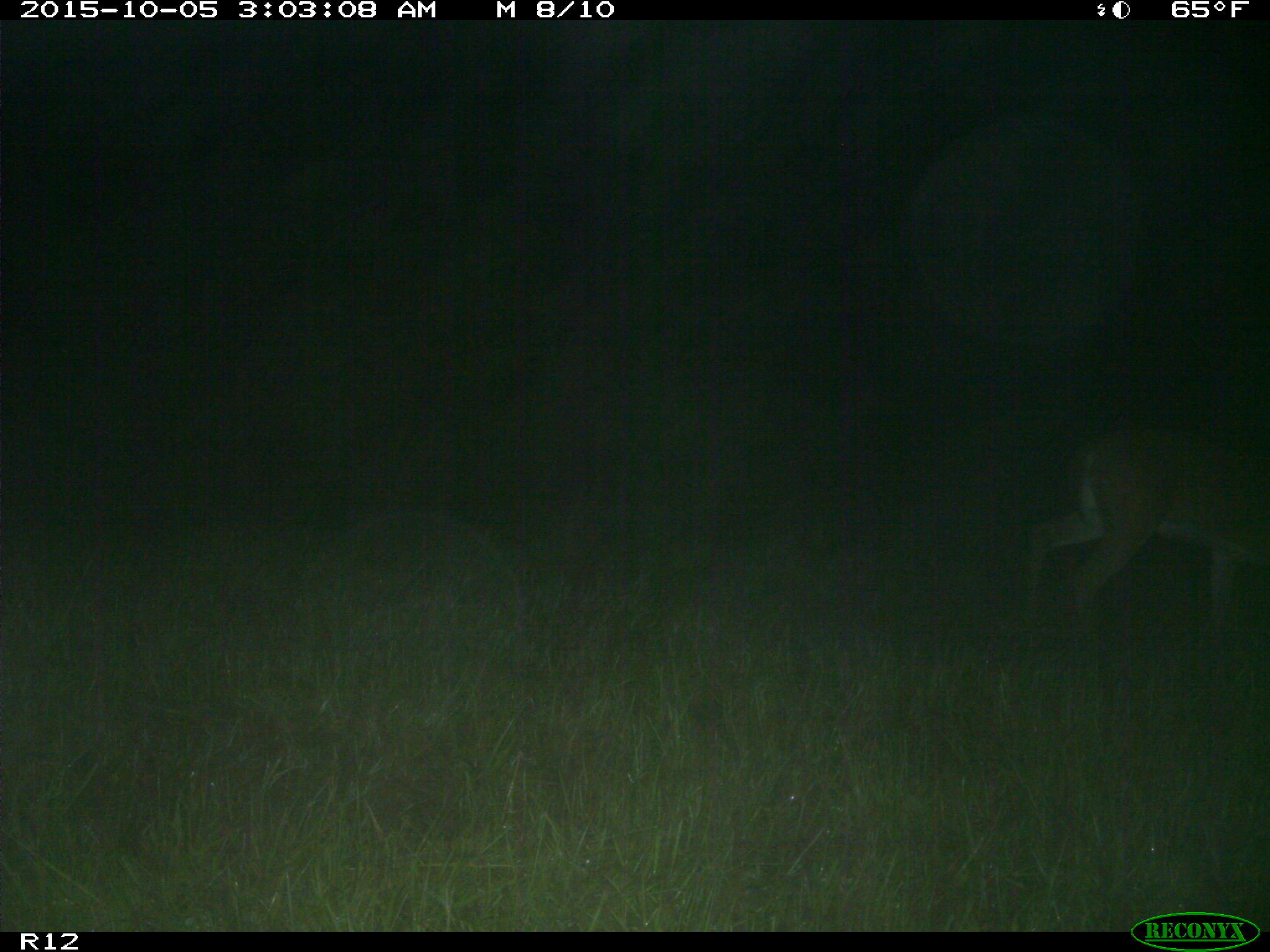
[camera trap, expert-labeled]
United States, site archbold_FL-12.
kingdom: Animalia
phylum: Chordata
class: Mammalia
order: Artiodactyla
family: Cervidae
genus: Odocoileus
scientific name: Odocoileus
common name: deer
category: unidentified deer